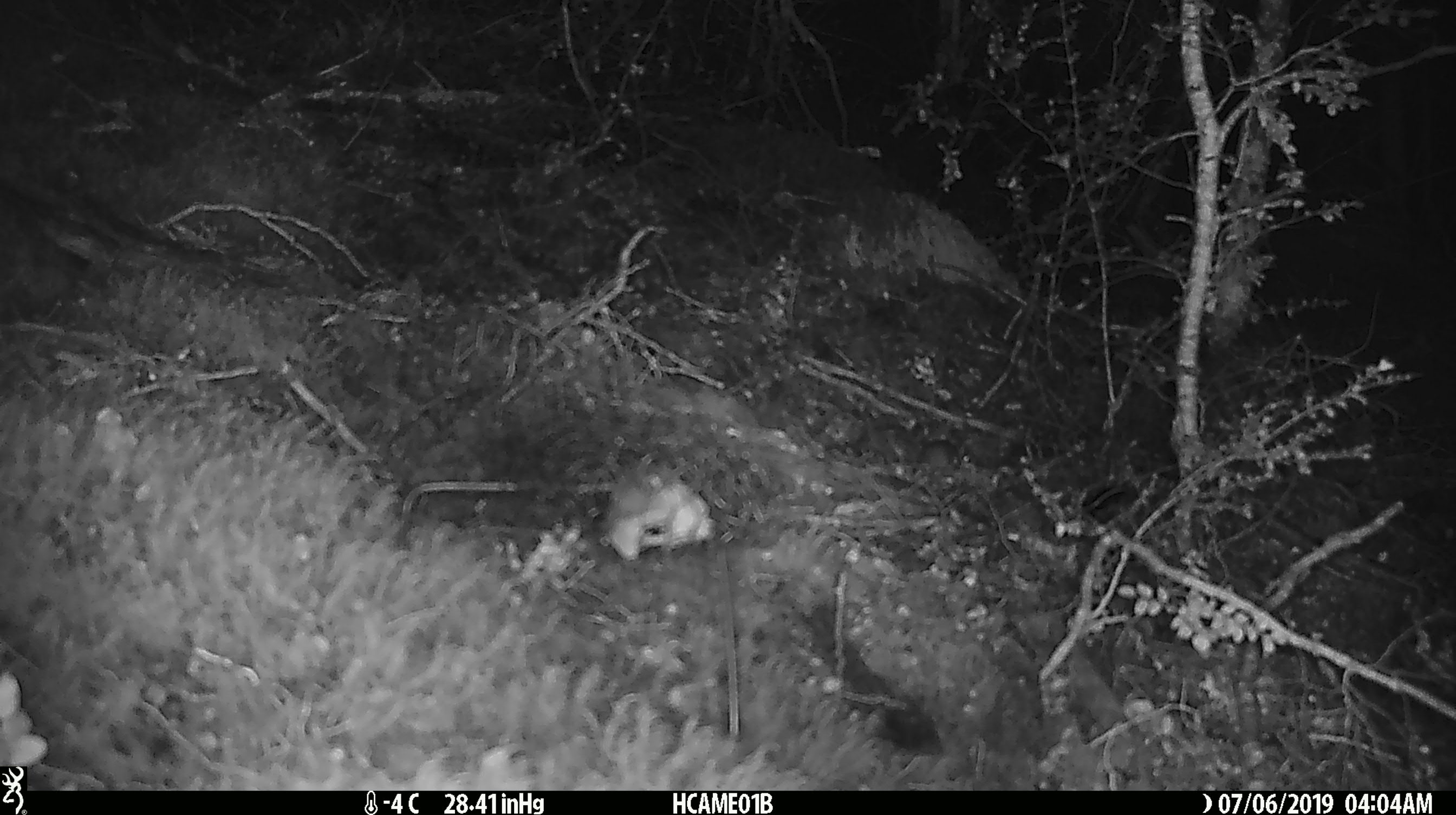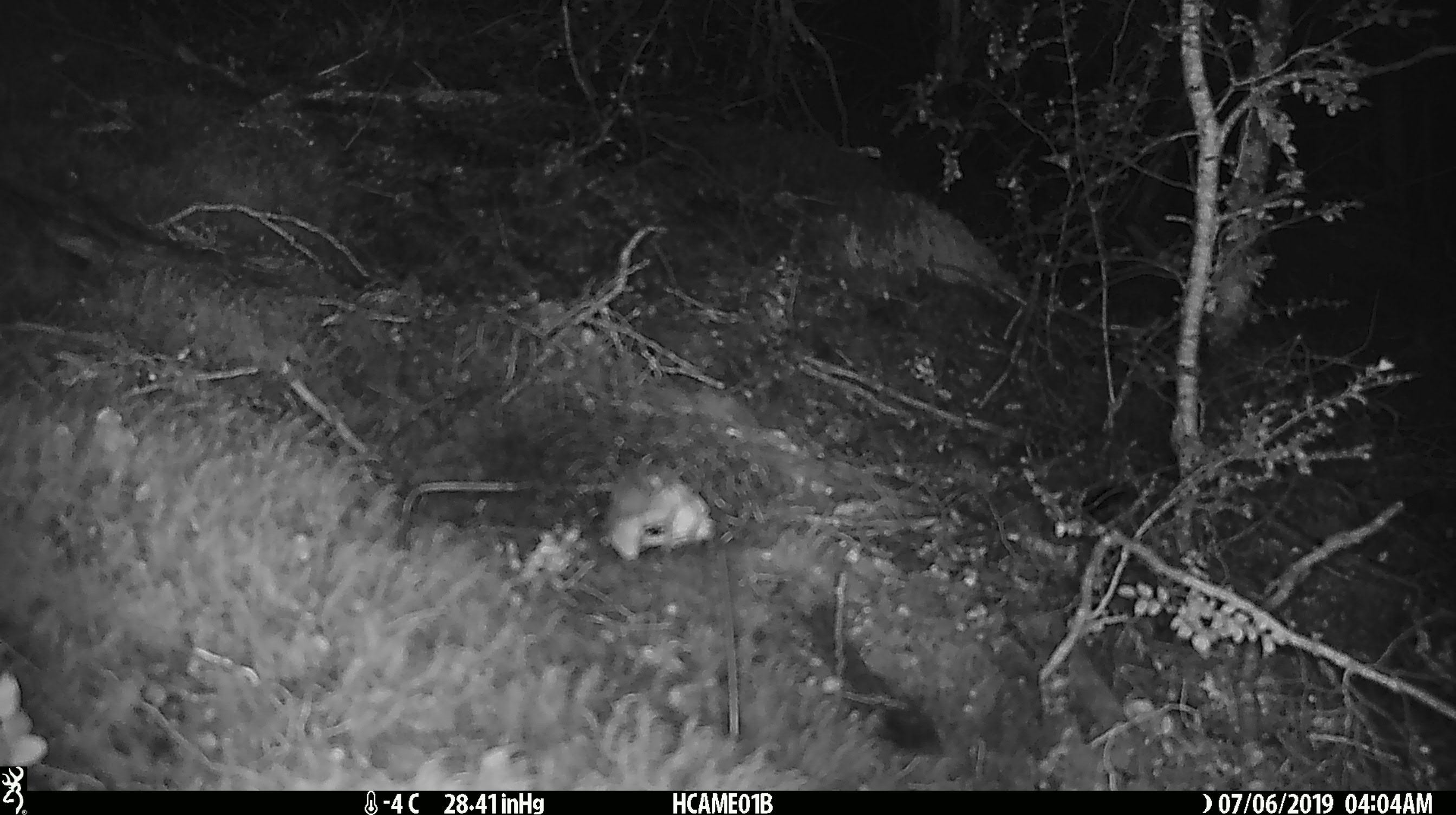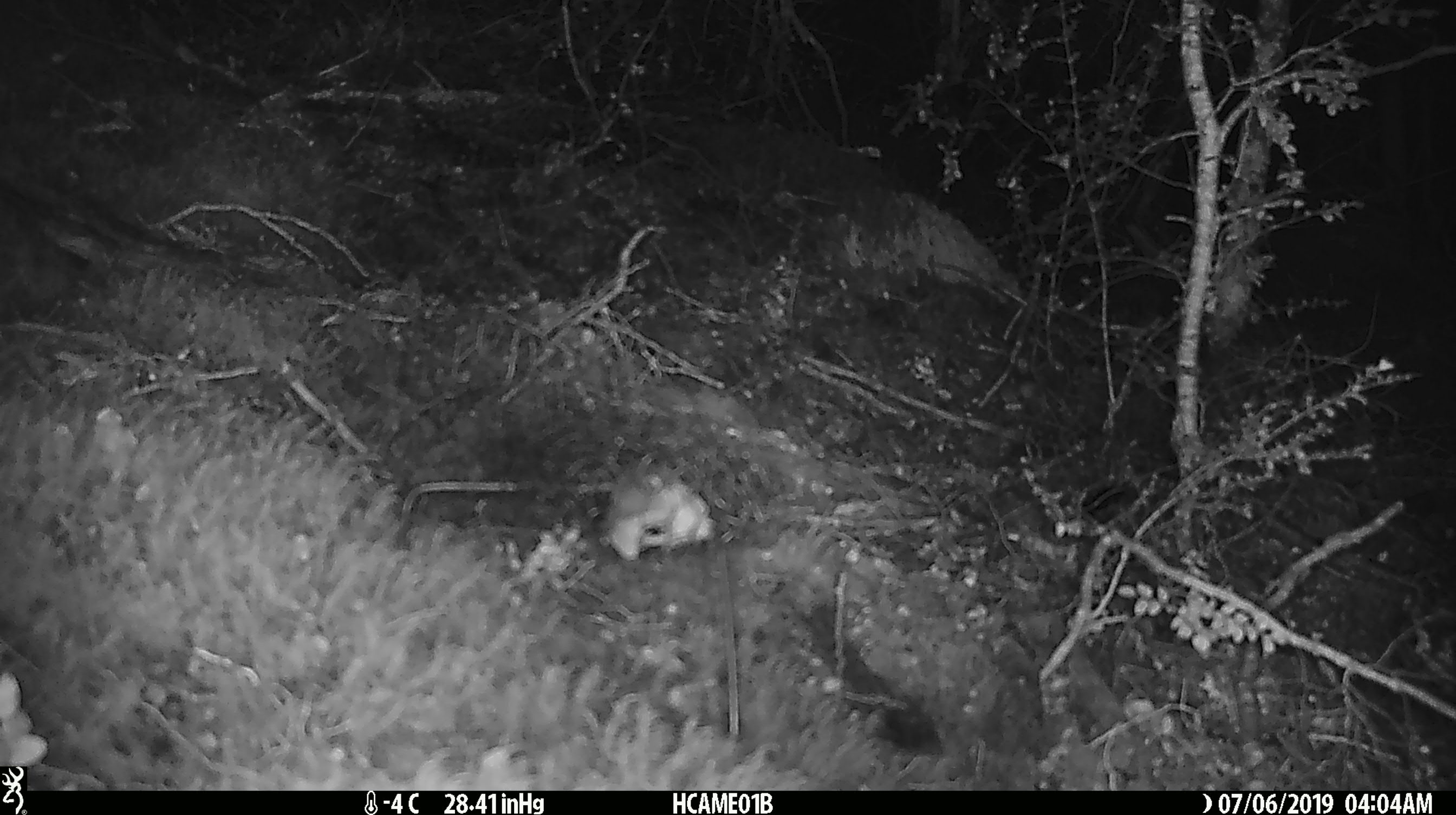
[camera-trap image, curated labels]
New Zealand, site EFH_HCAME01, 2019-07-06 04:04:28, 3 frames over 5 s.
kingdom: Animalia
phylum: Chordata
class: Mammalia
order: Rodentia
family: Muridae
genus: Mus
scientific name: Mus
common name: mouse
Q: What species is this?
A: Mouse (Mus).